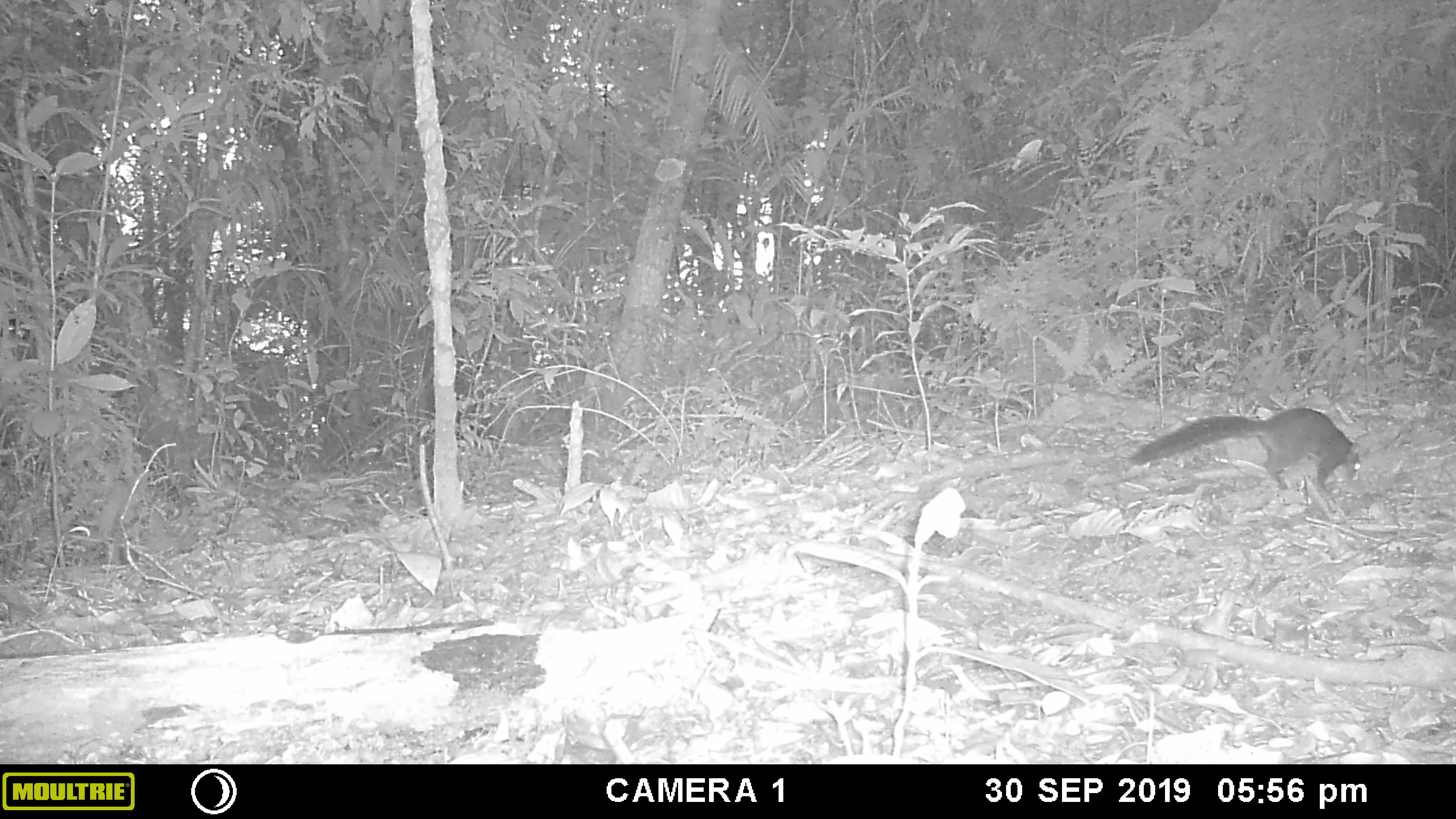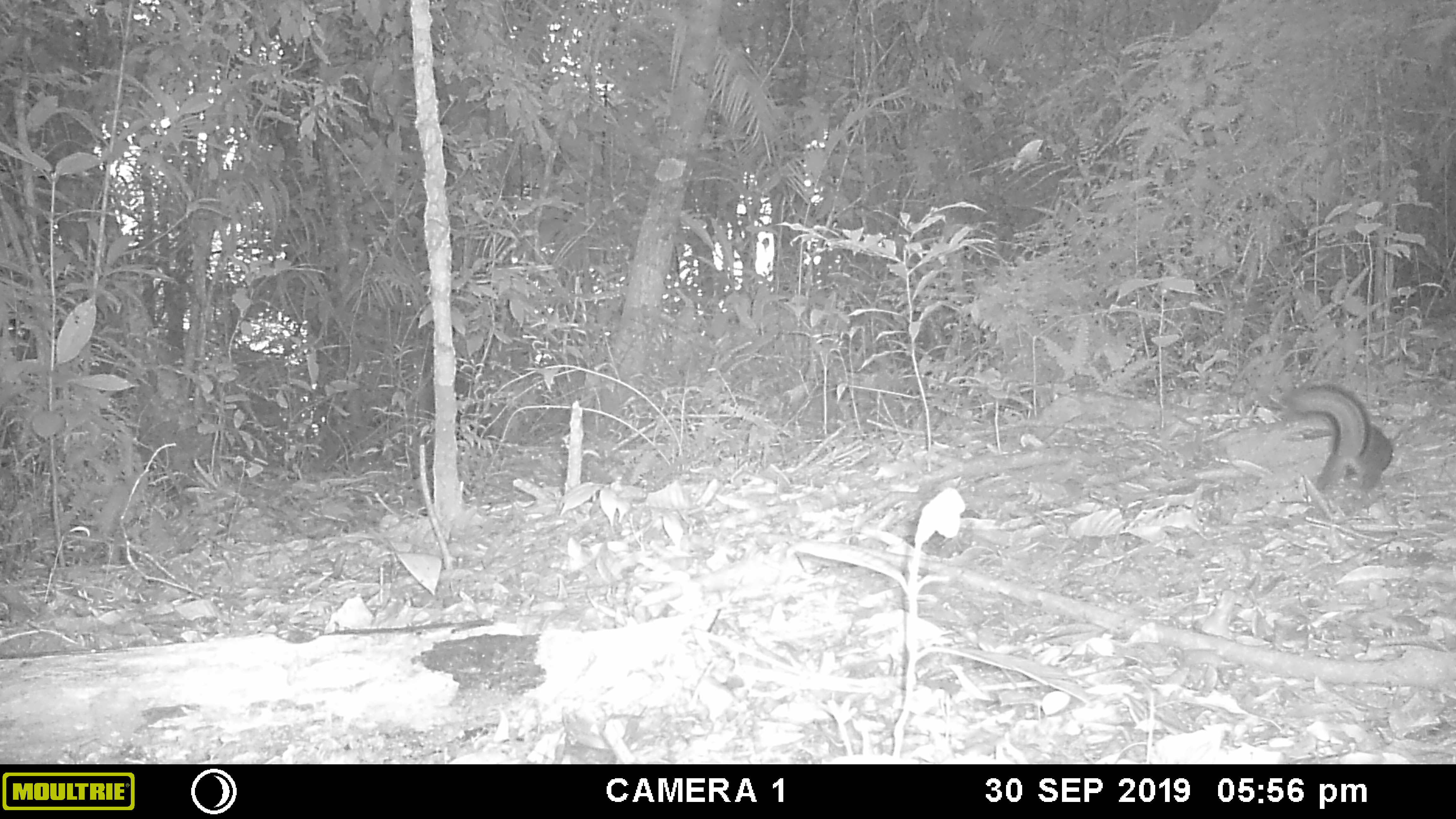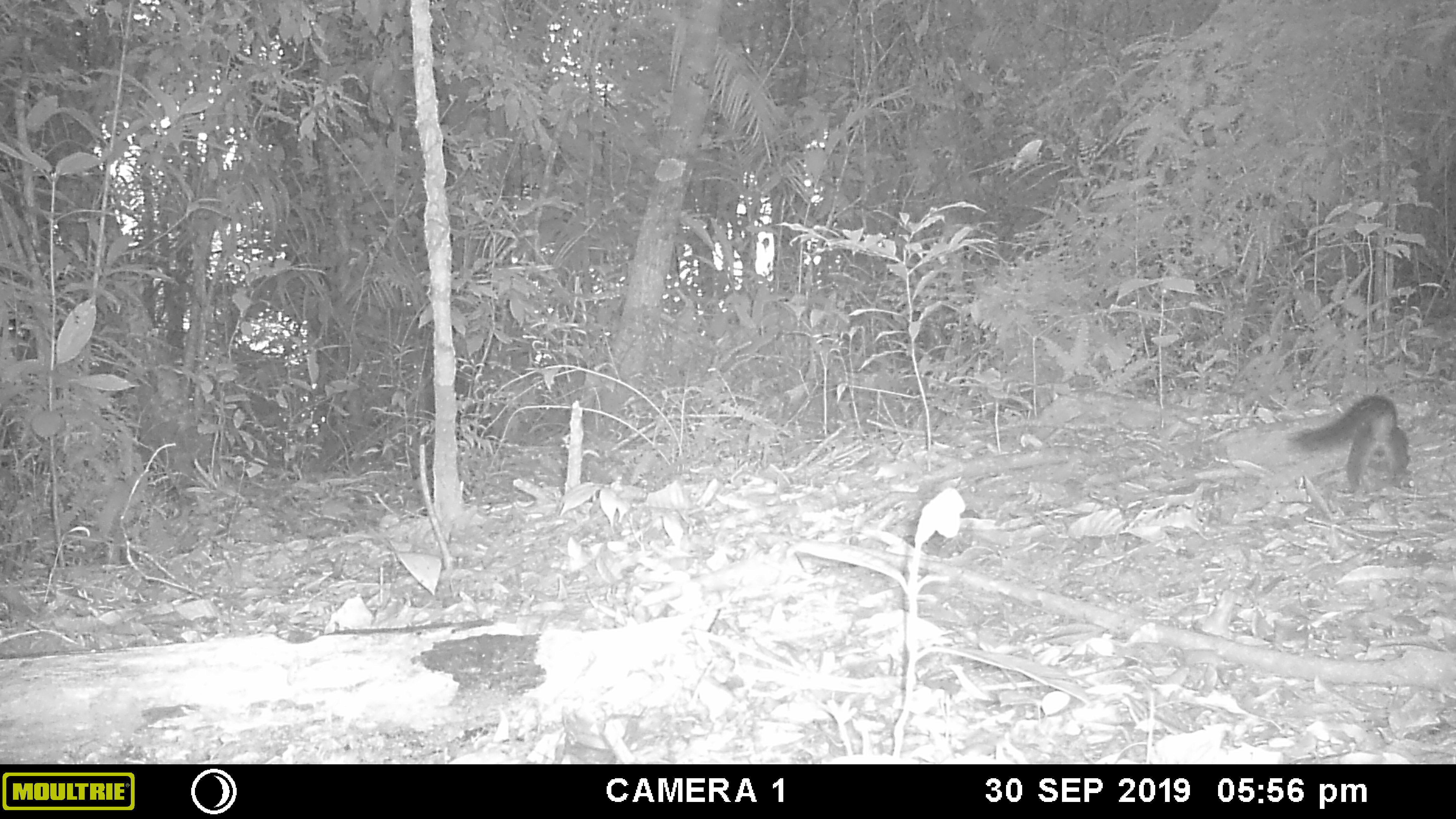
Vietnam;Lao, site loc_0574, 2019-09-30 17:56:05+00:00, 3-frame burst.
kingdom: Animalia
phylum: Chordata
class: Mammalia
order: Rodentia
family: Sciuridae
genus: Dremomys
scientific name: Dremomys rufigenis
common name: red-cheeked squirrel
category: red cheeked squirrel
Red cheeked squirrel (red-cheeked squirrel) (Dremomys rufigenis). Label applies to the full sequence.